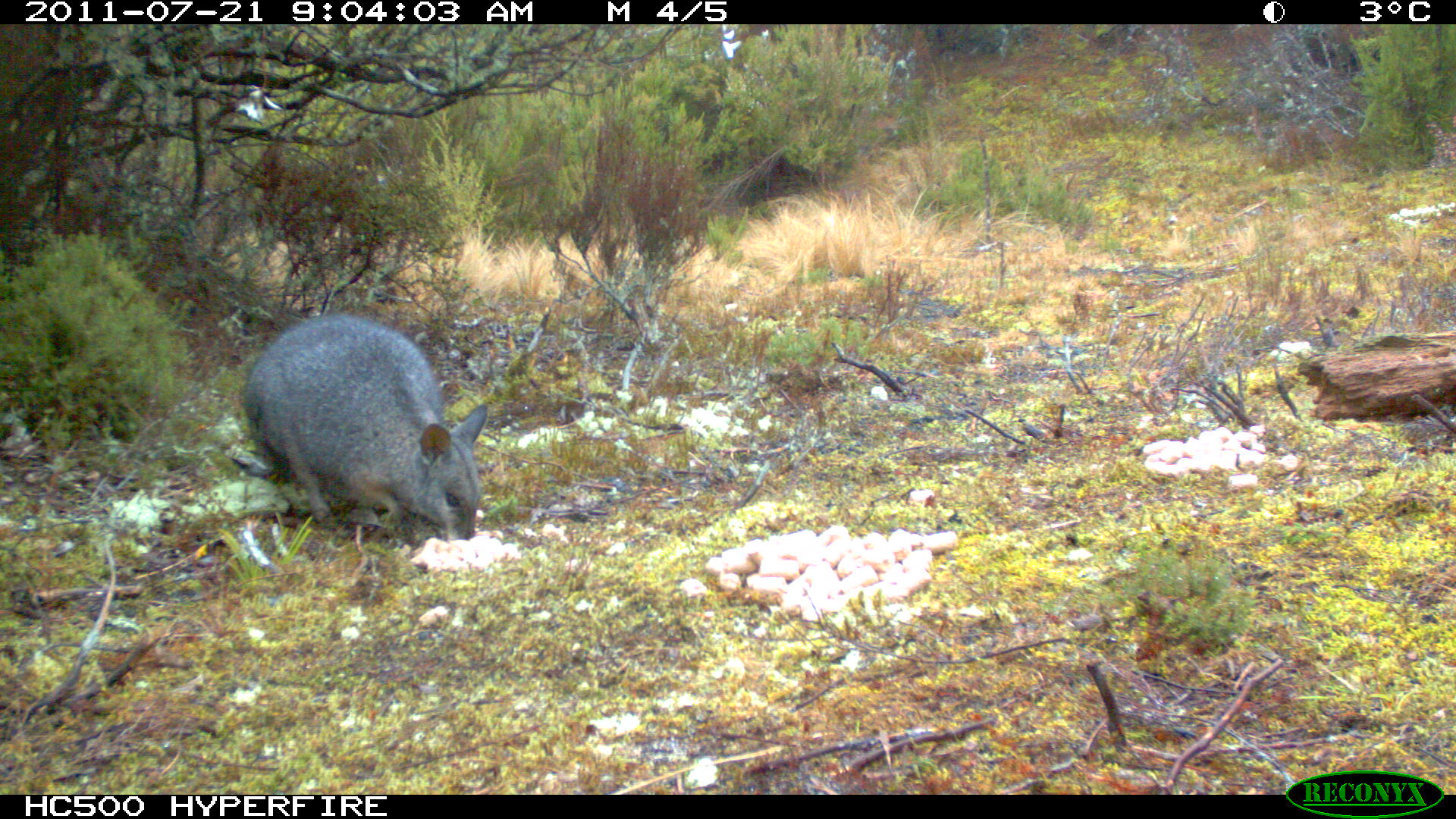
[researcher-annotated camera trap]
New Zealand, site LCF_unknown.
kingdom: Animalia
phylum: Chordata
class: Mammalia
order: Diprotodontia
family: Macropodidae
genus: Notamacropus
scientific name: Notamacropus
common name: wallaby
Wallaby (Notamacropus).